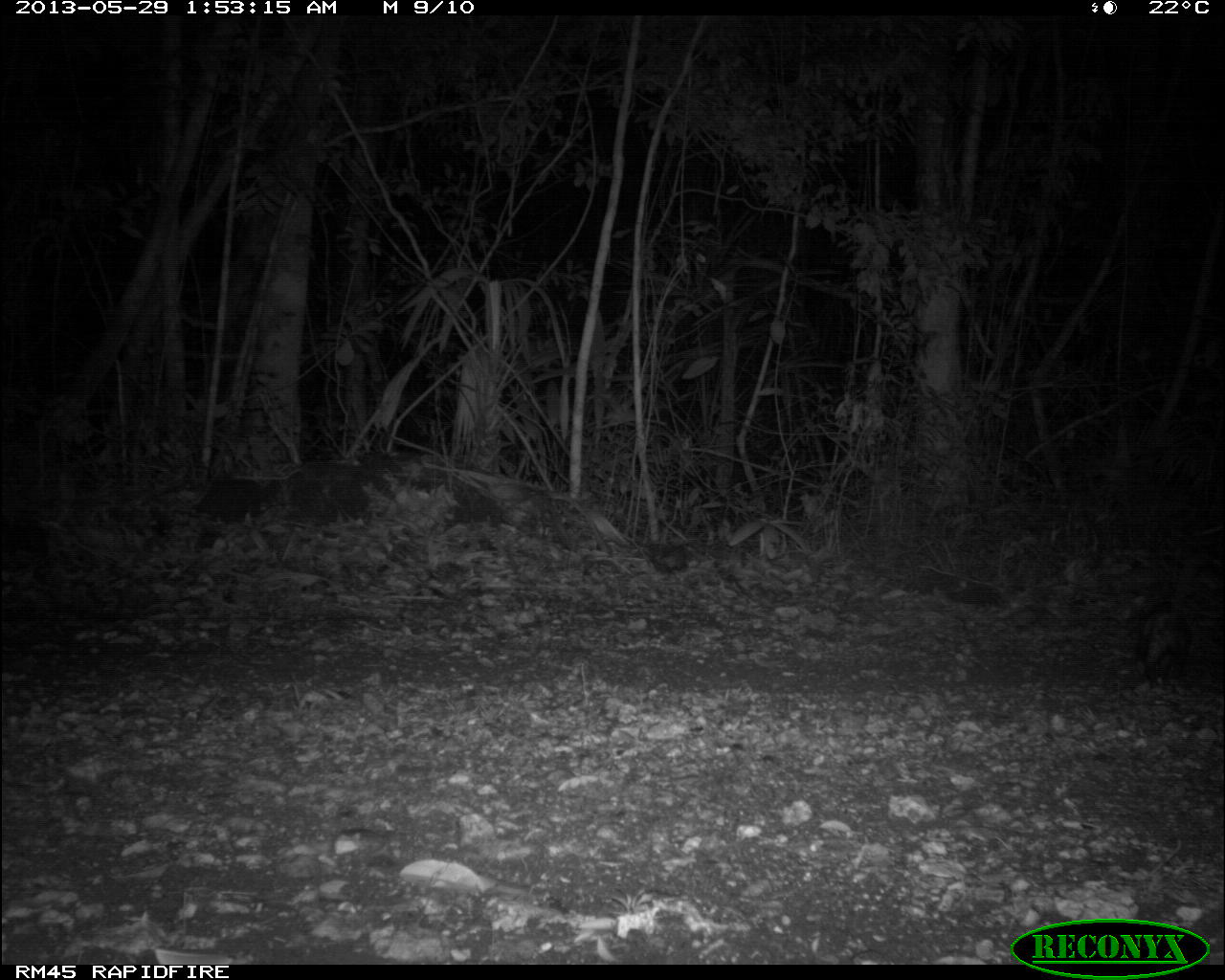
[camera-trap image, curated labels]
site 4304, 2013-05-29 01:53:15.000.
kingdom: Animalia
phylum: Chordata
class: Mammalia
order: Didelphimorphia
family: Didelphidae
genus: Didelphis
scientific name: Didelphis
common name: american opossums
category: didelphis sp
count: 1